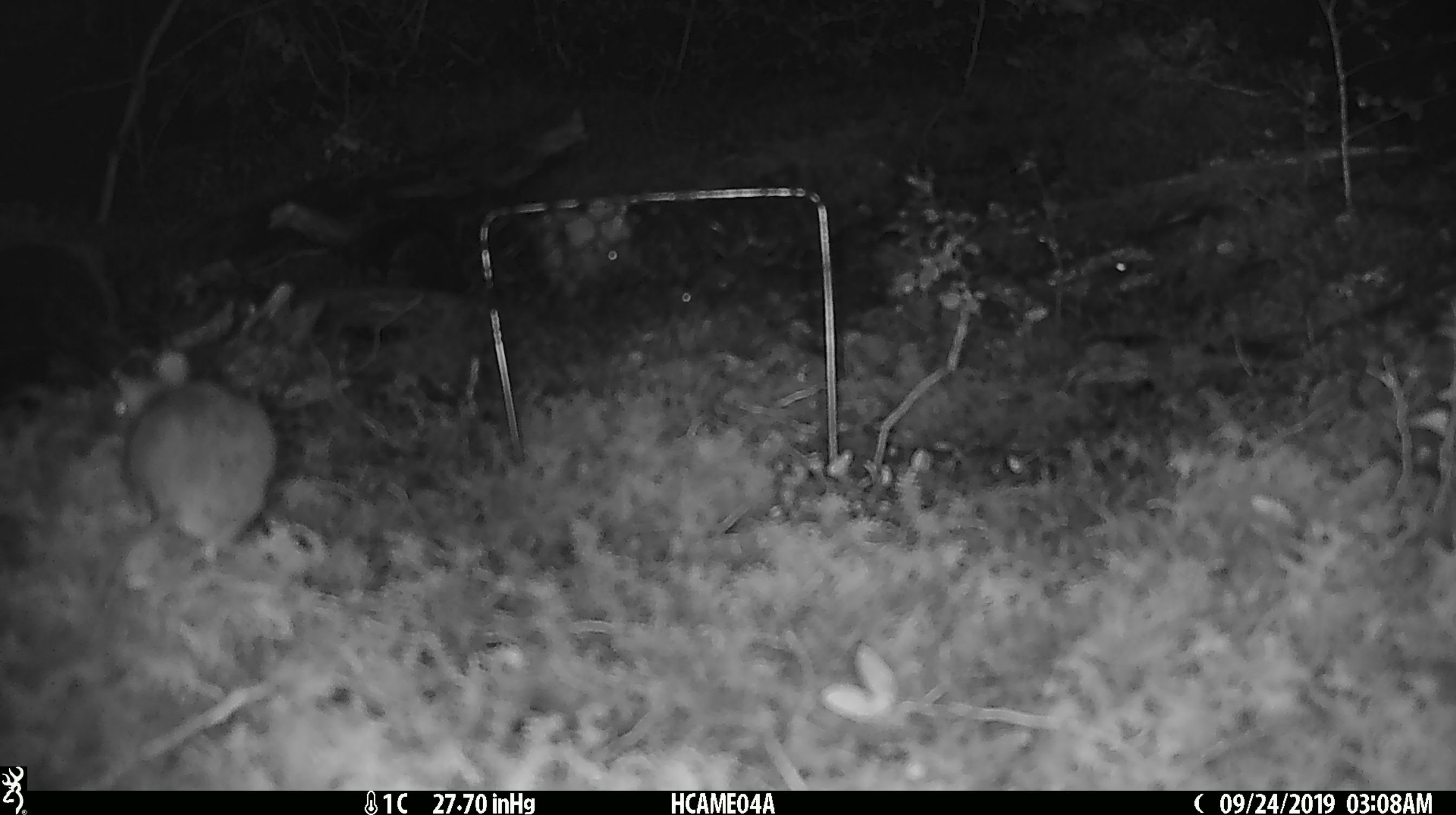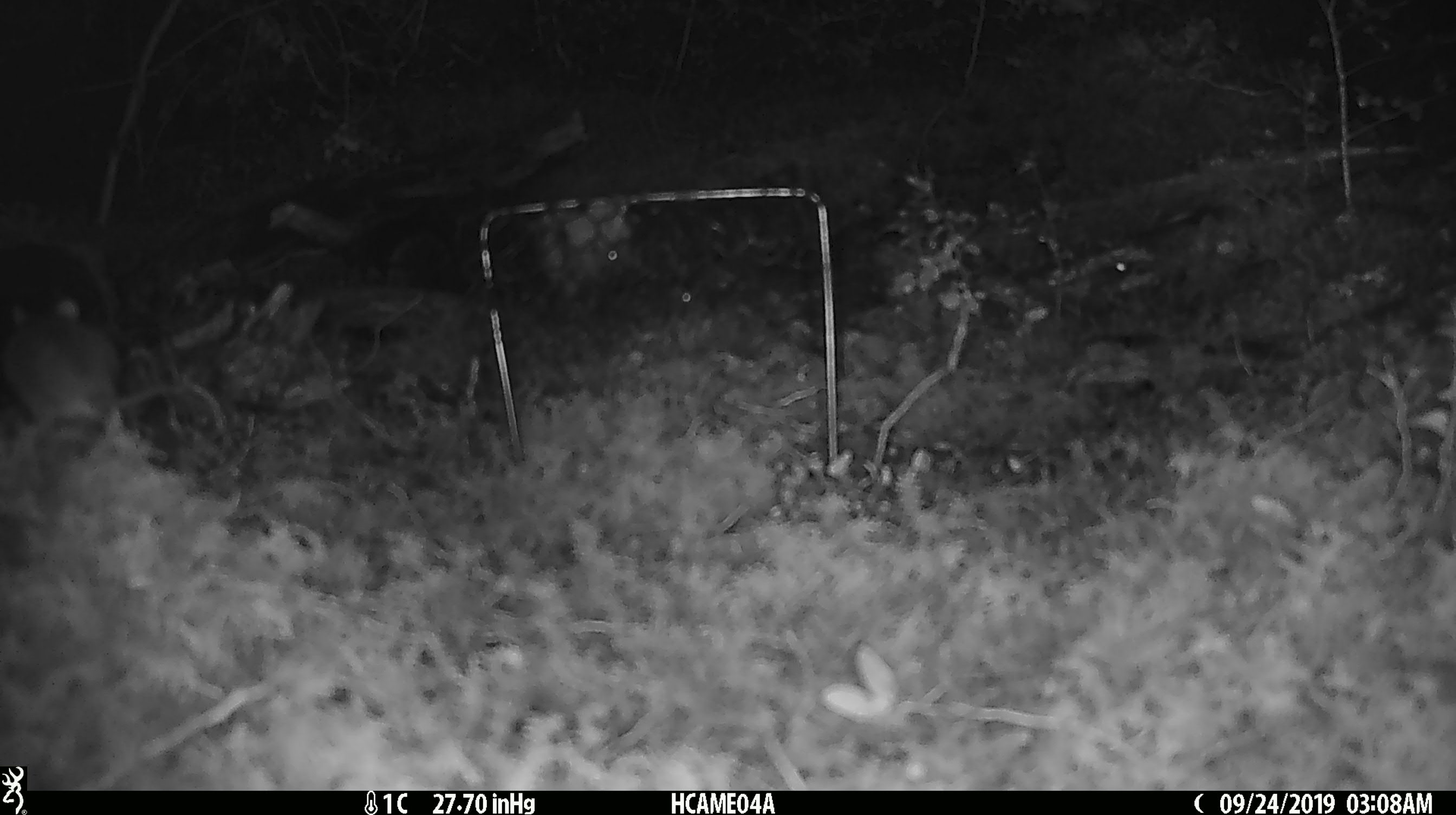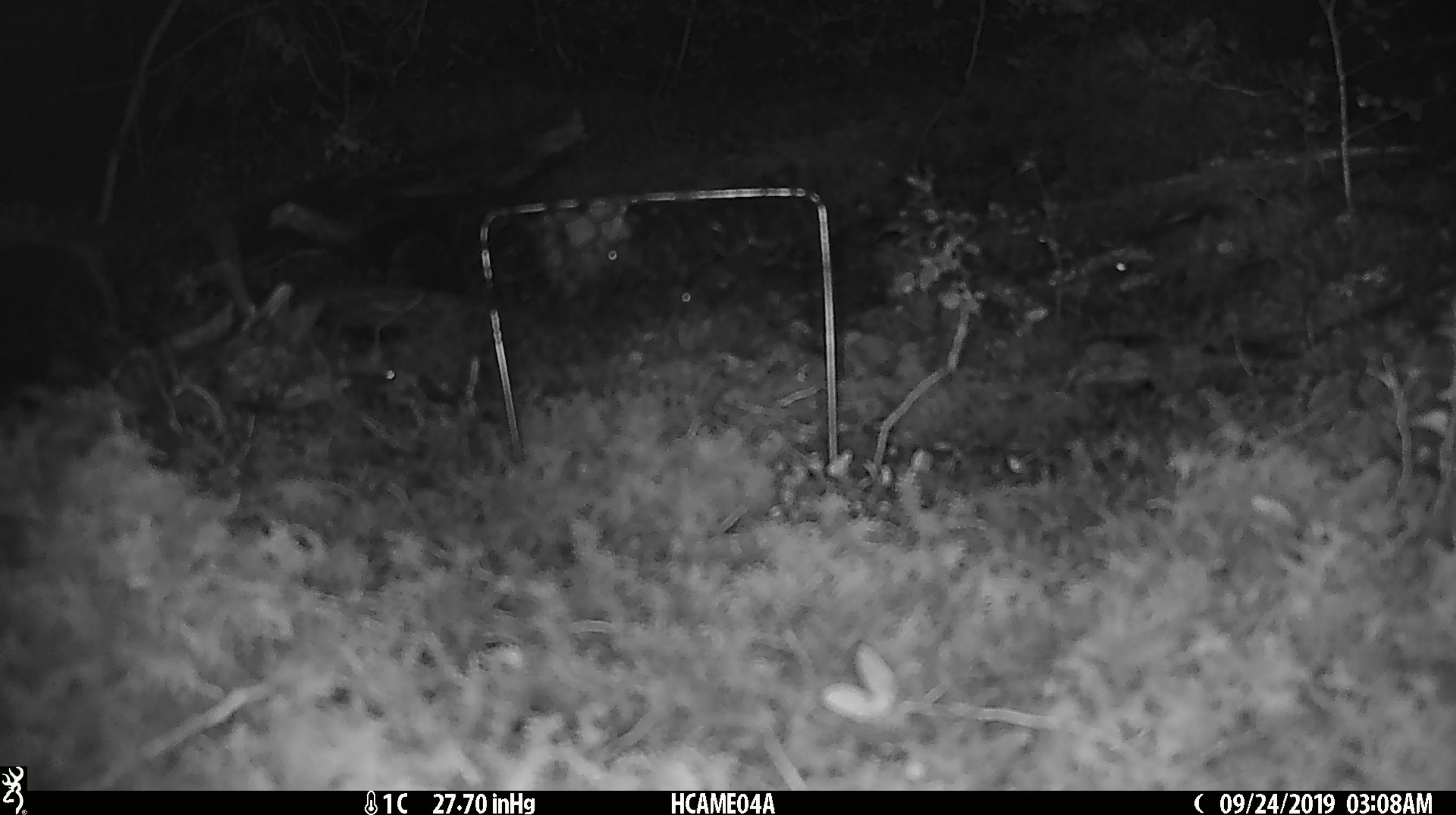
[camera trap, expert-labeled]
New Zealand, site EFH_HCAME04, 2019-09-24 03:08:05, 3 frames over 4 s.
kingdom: Animalia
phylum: Chordata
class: Mammalia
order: Rodentia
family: Muridae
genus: Mus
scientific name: Mus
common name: mouse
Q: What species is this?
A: Mouse (Mus).